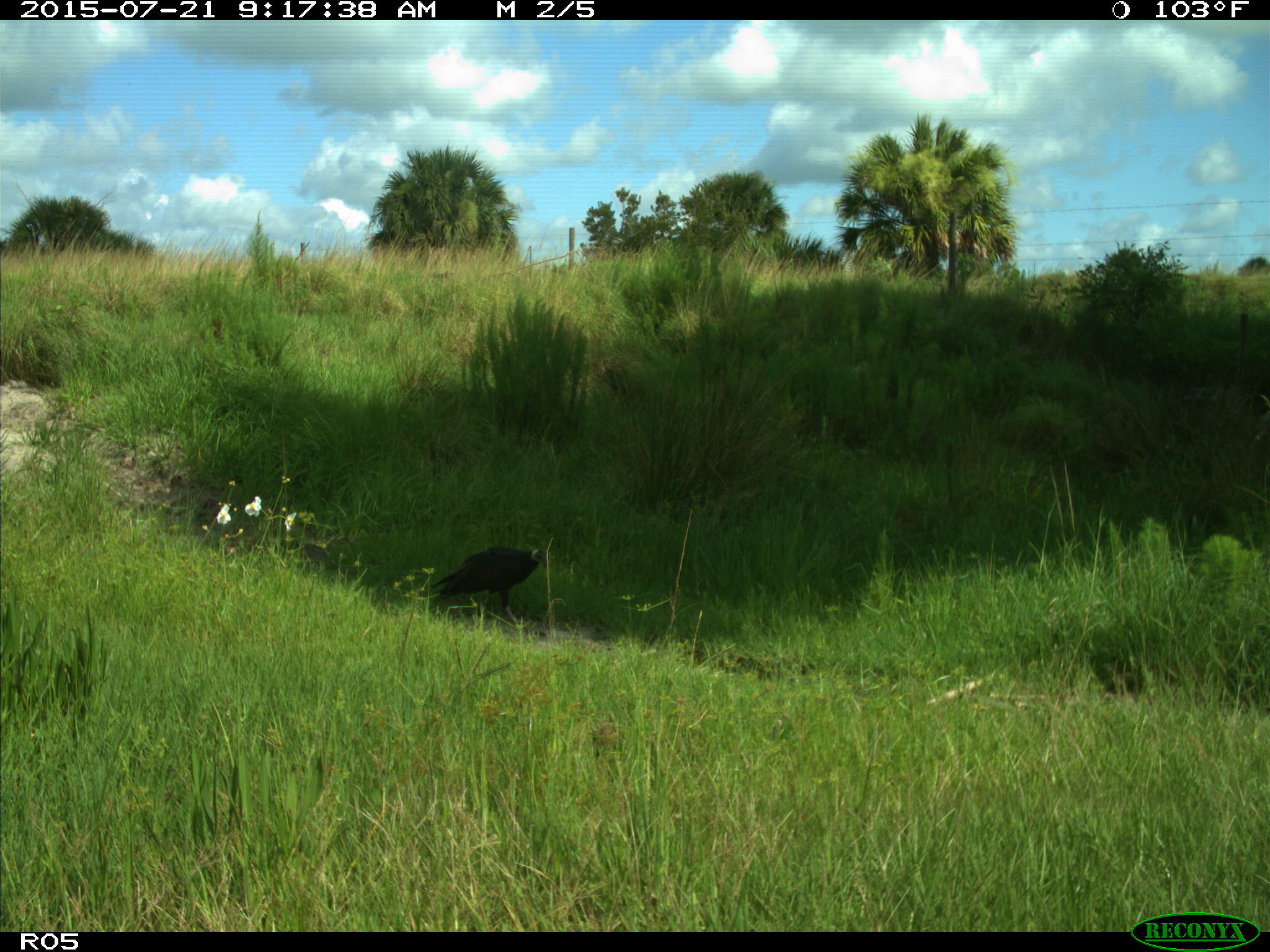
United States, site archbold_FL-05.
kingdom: Animalia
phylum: Chordata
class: Aves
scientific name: Aves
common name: birds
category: unidentified bird